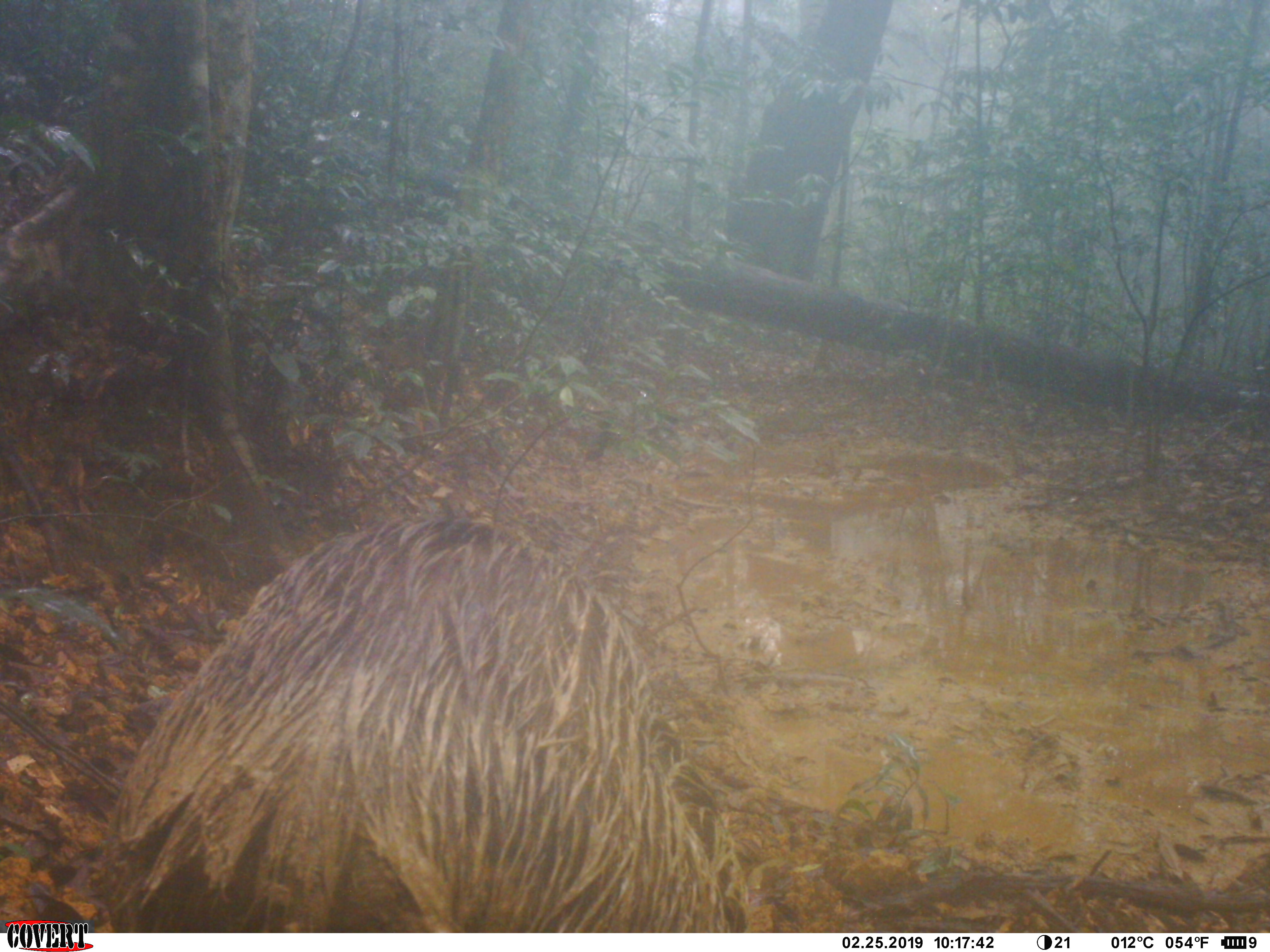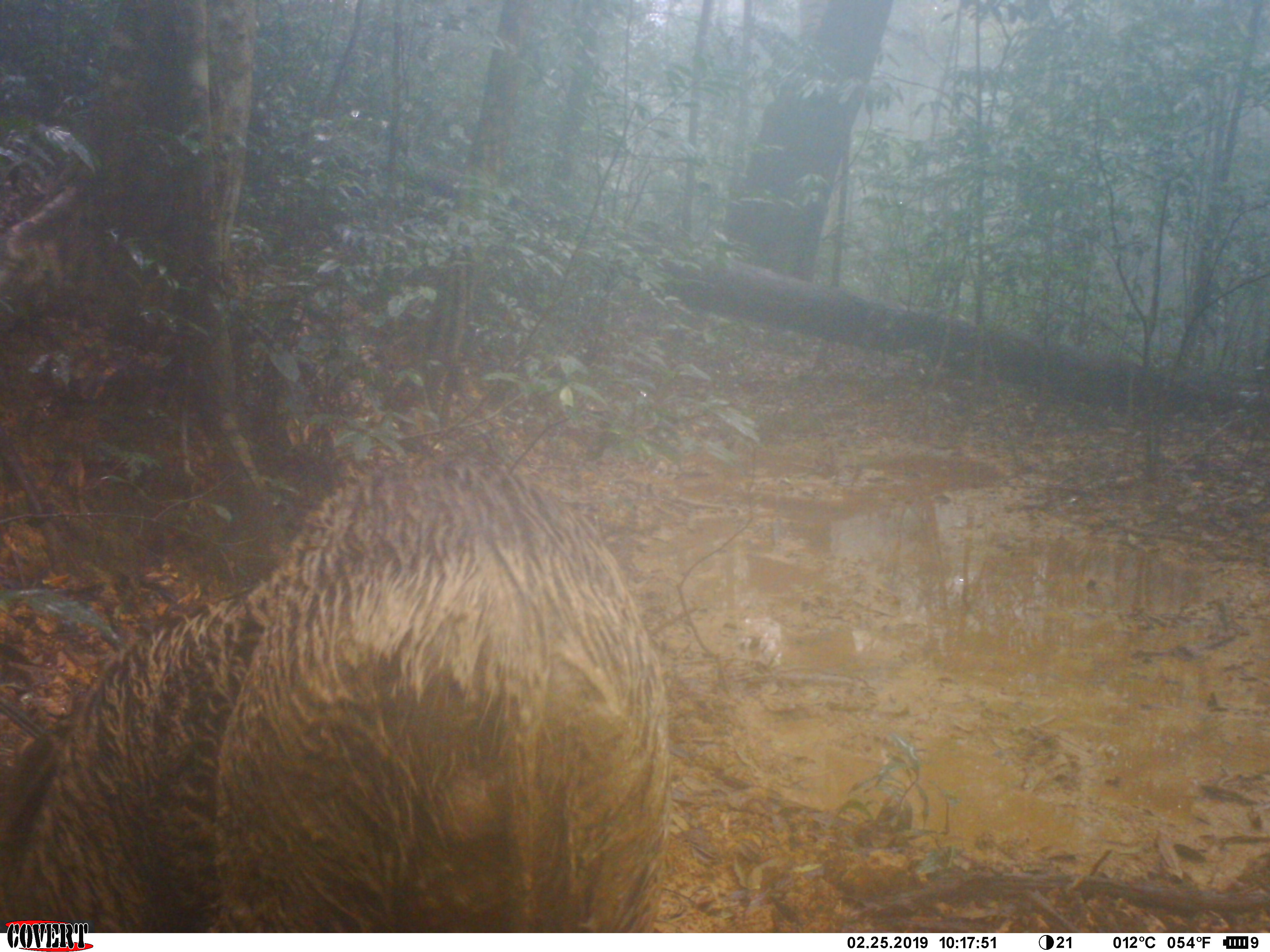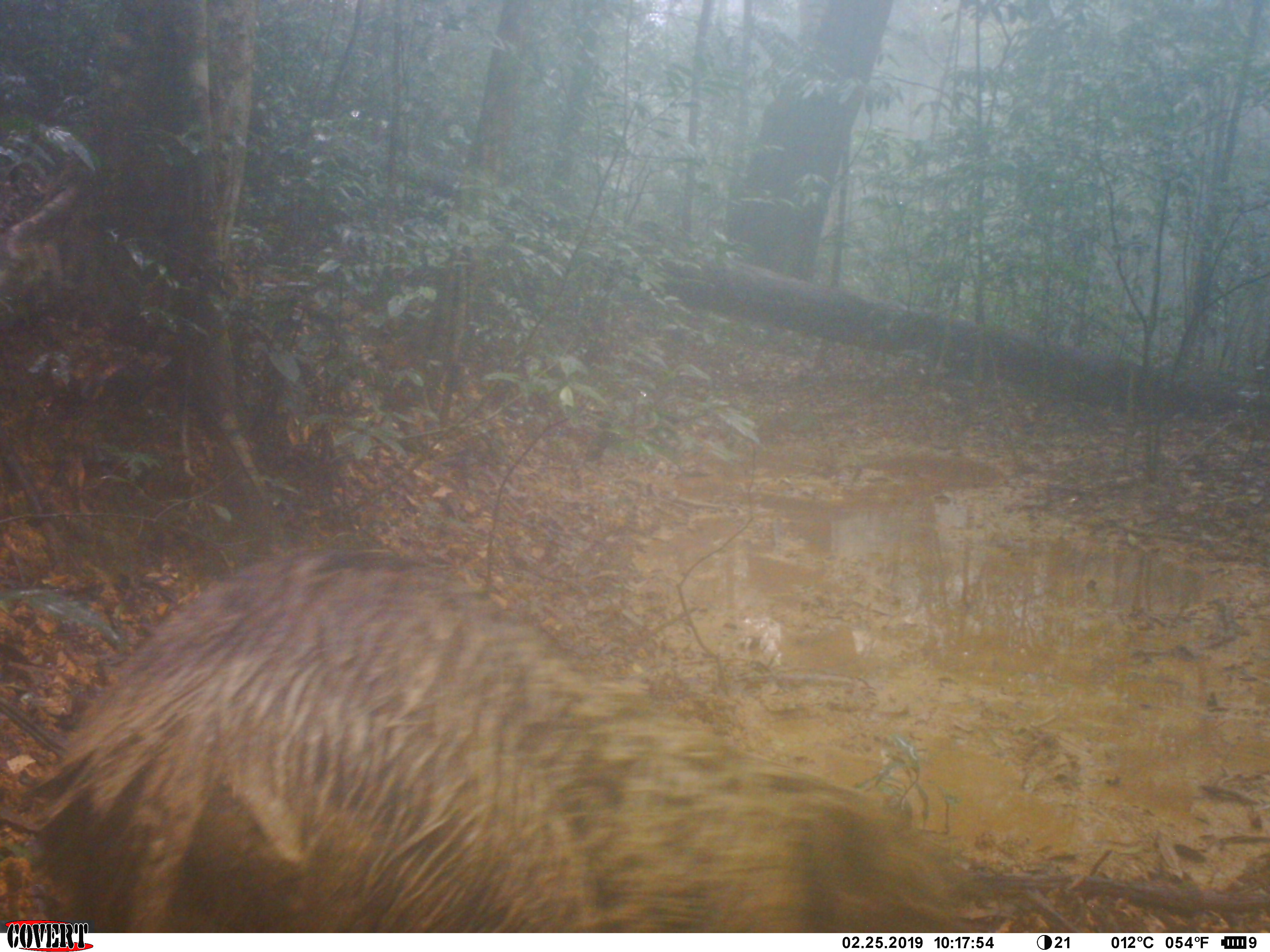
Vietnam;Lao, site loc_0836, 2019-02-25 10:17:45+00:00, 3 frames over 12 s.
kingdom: Animalia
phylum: Chordata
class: Mammalia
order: Artiodactyla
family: Suidae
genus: Sus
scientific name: Sus scrofa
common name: eurasian wild pig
Eurasian wild pig (Sus scrofa). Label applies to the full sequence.